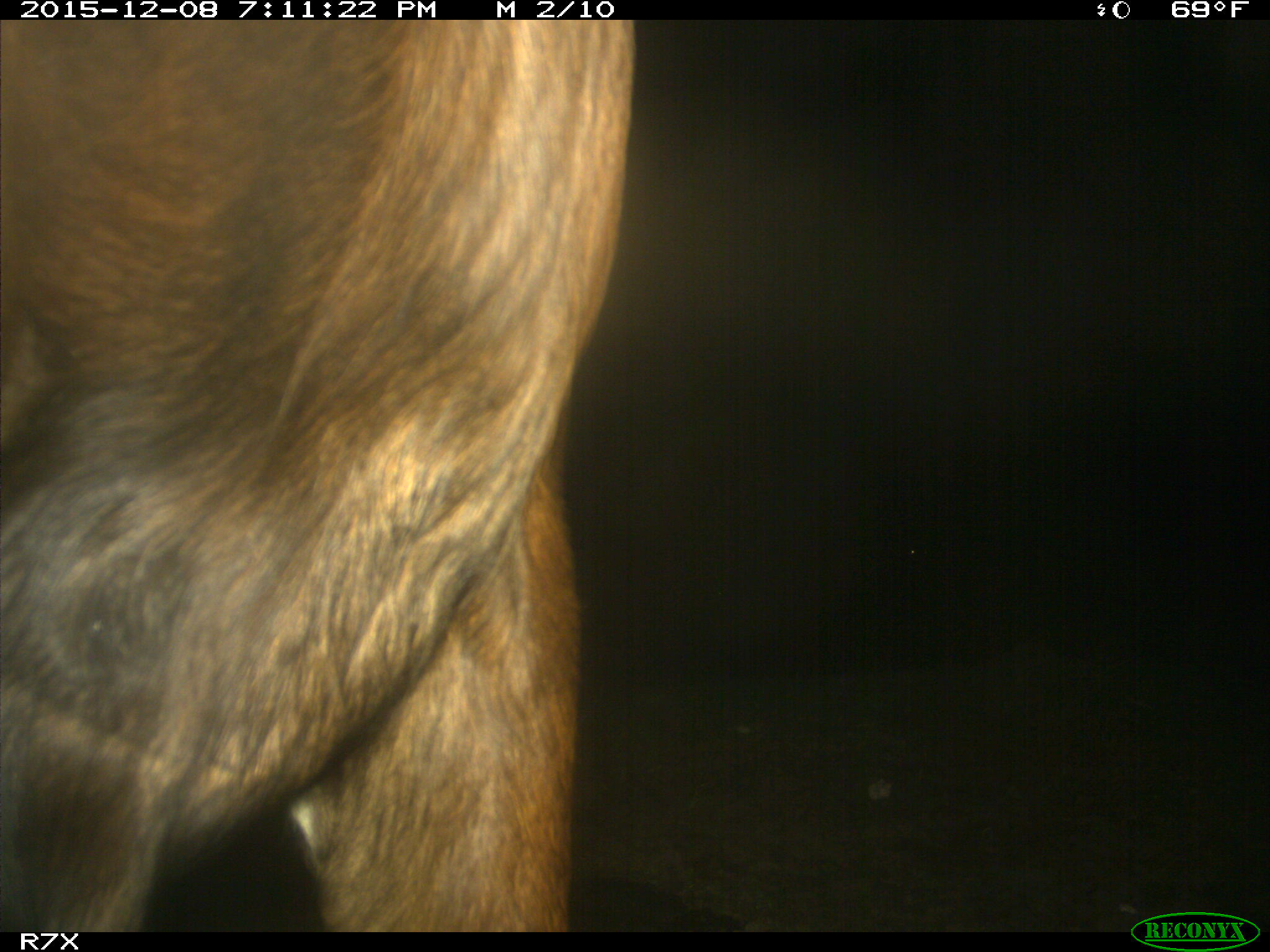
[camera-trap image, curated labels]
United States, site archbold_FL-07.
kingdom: Animalia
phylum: Chordata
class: Mammalia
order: Artiodactyla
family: Bovidae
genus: Bos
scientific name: Bos taurus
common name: domestic cow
Bos taurus (domestic cow).